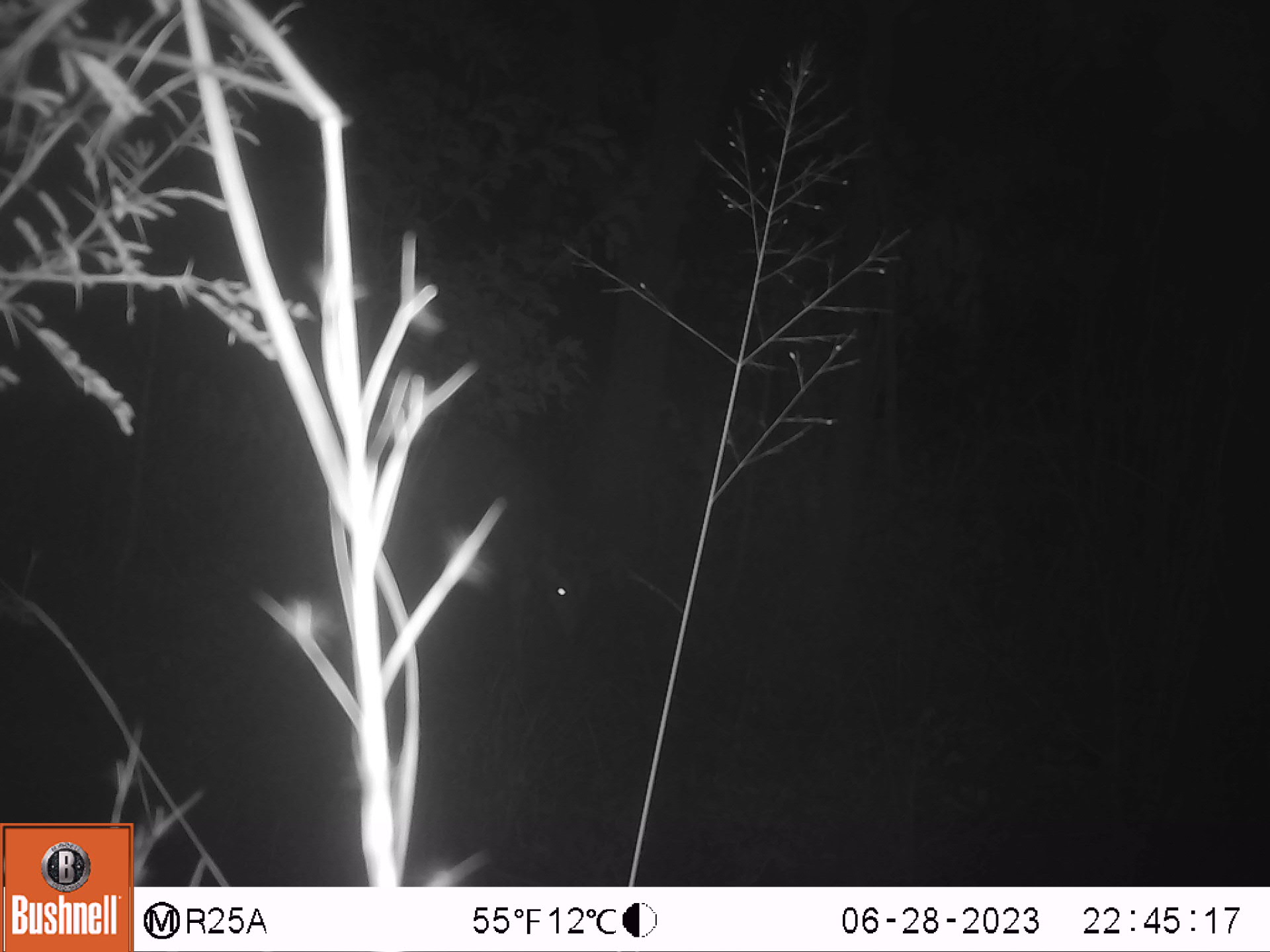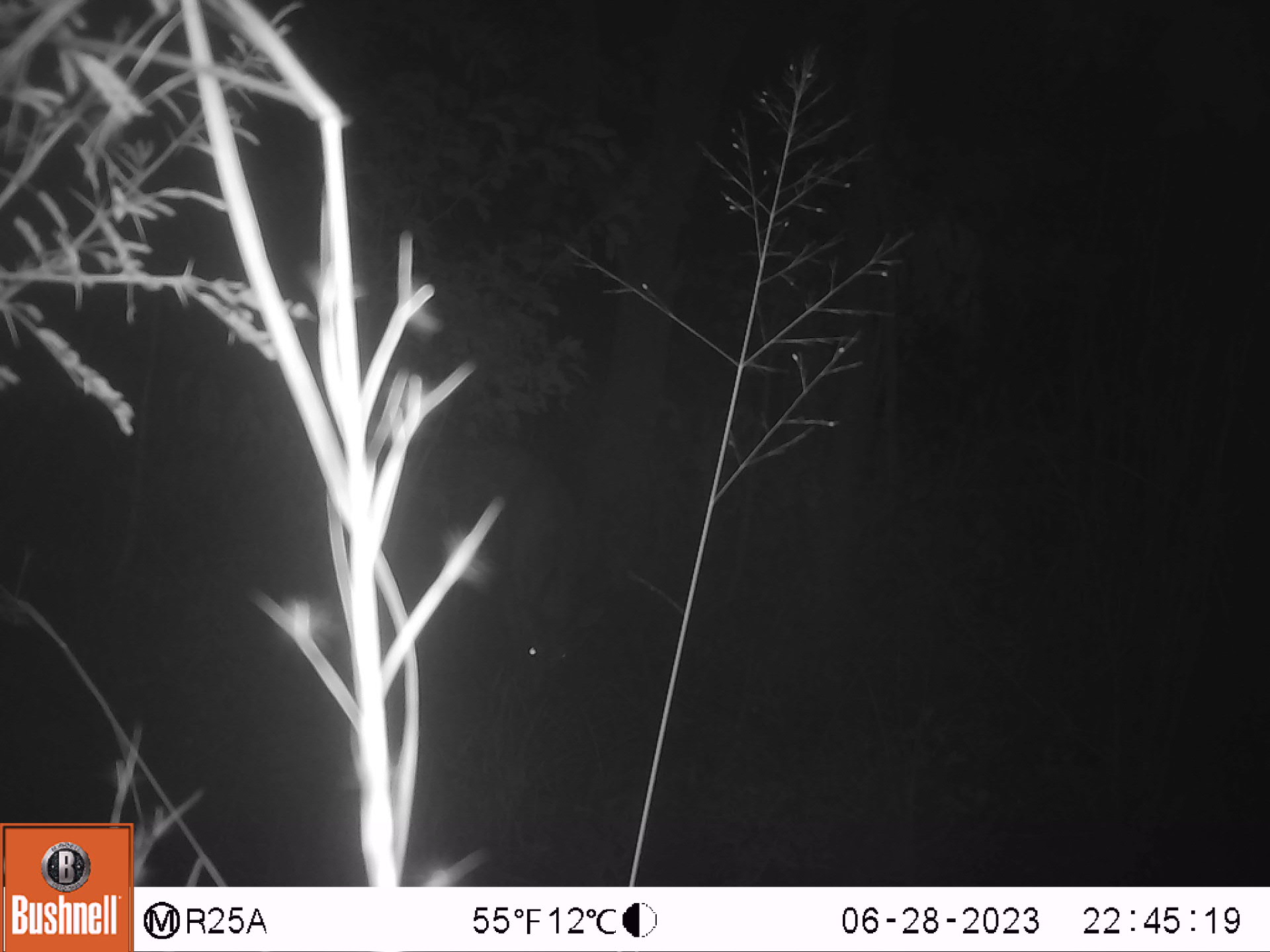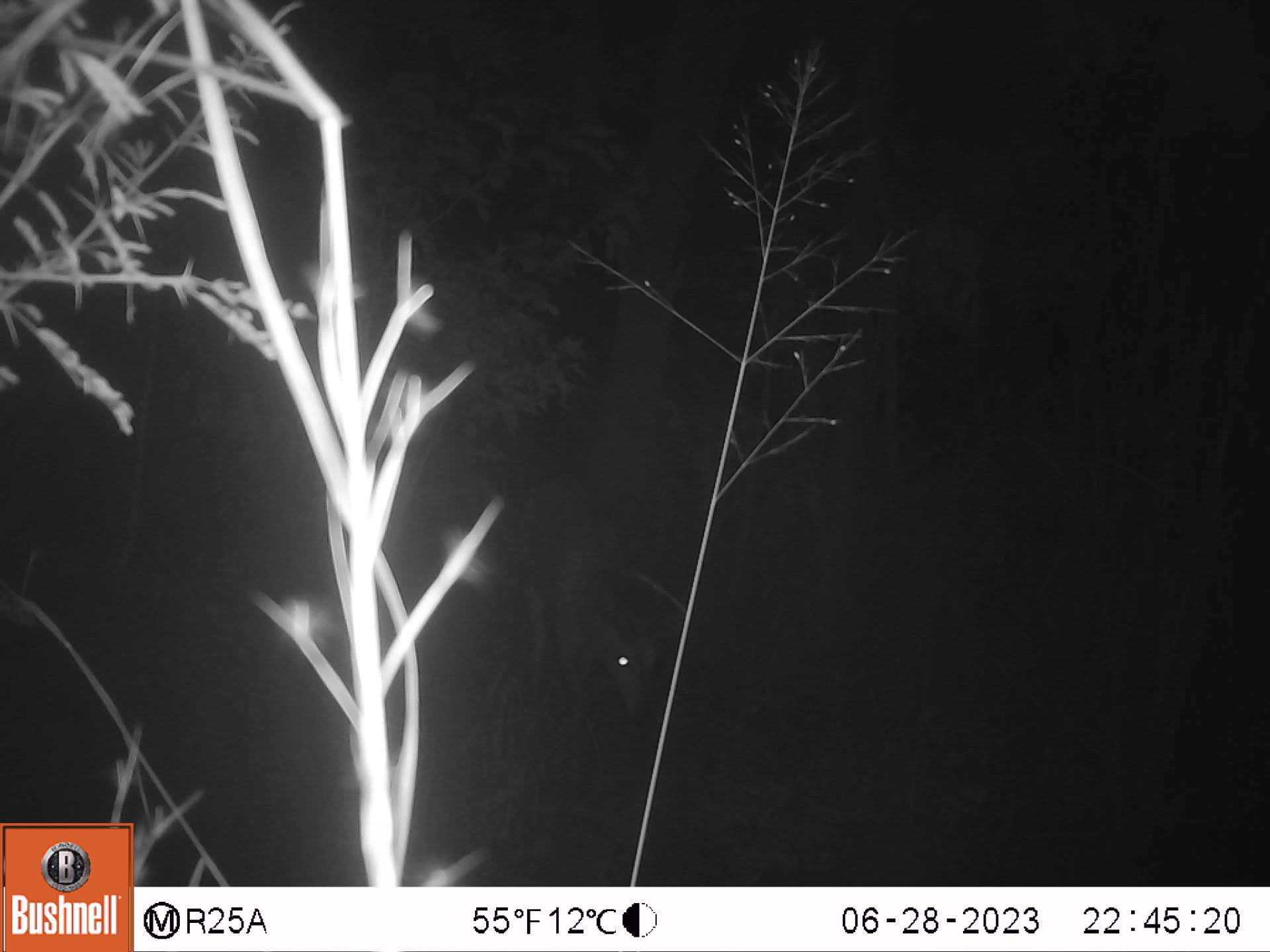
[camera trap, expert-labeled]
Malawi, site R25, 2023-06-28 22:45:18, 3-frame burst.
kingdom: Animalia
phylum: Chordata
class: Mammalia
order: Artiodactyla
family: Bovidae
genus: Tragelaphus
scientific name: Tragelaphus sylvaticus sylvaticus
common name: cape bushbuck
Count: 1.